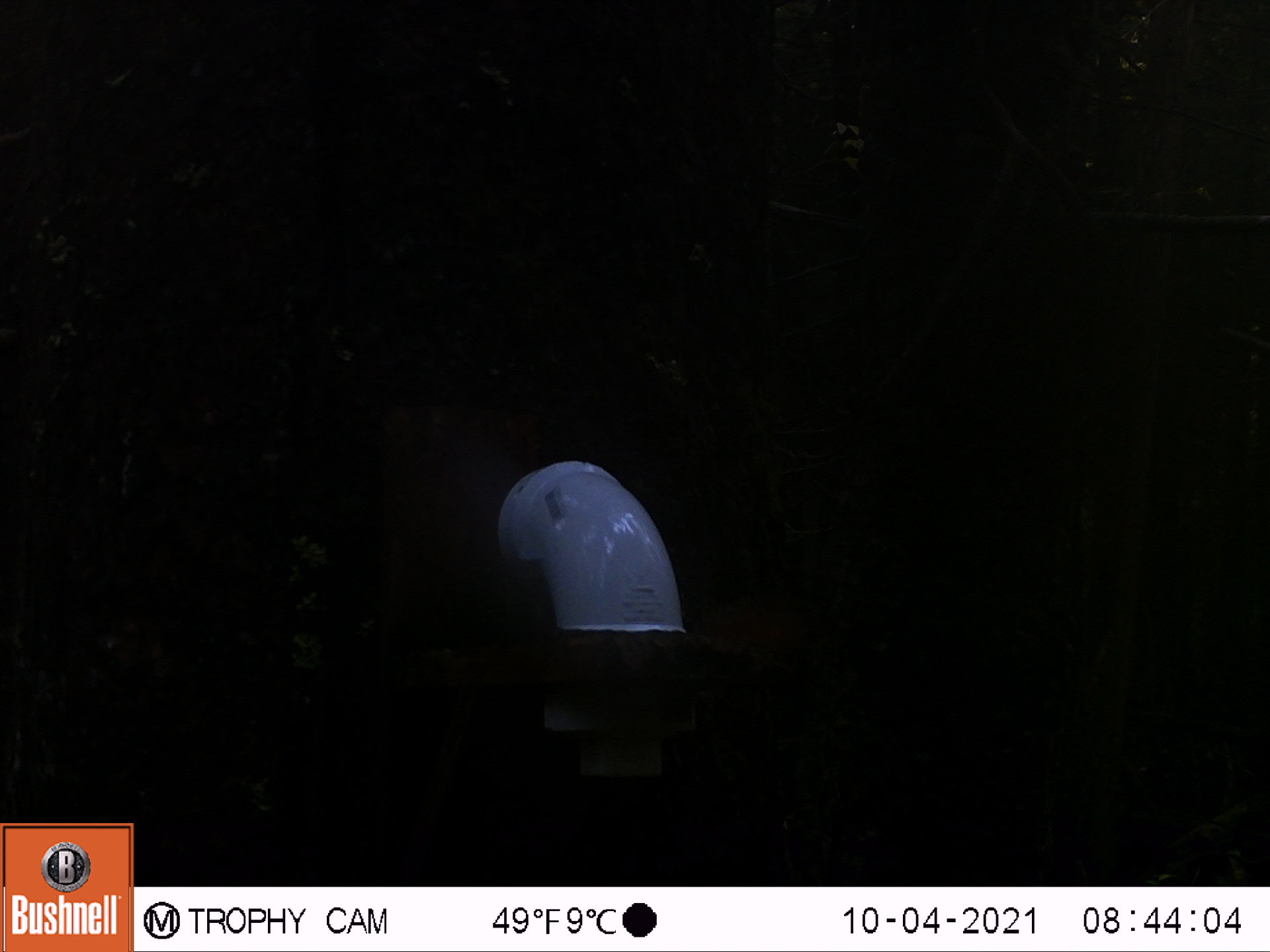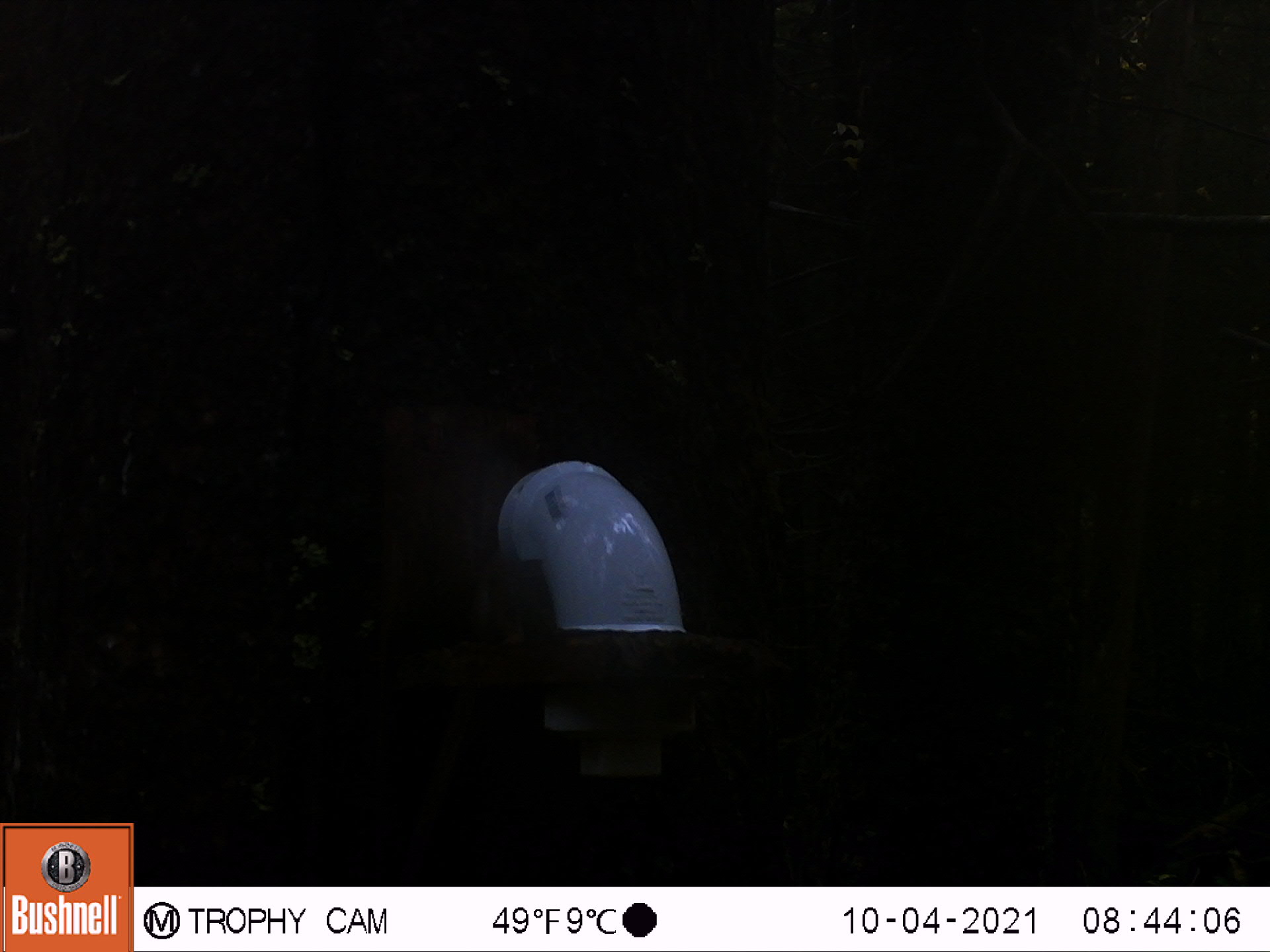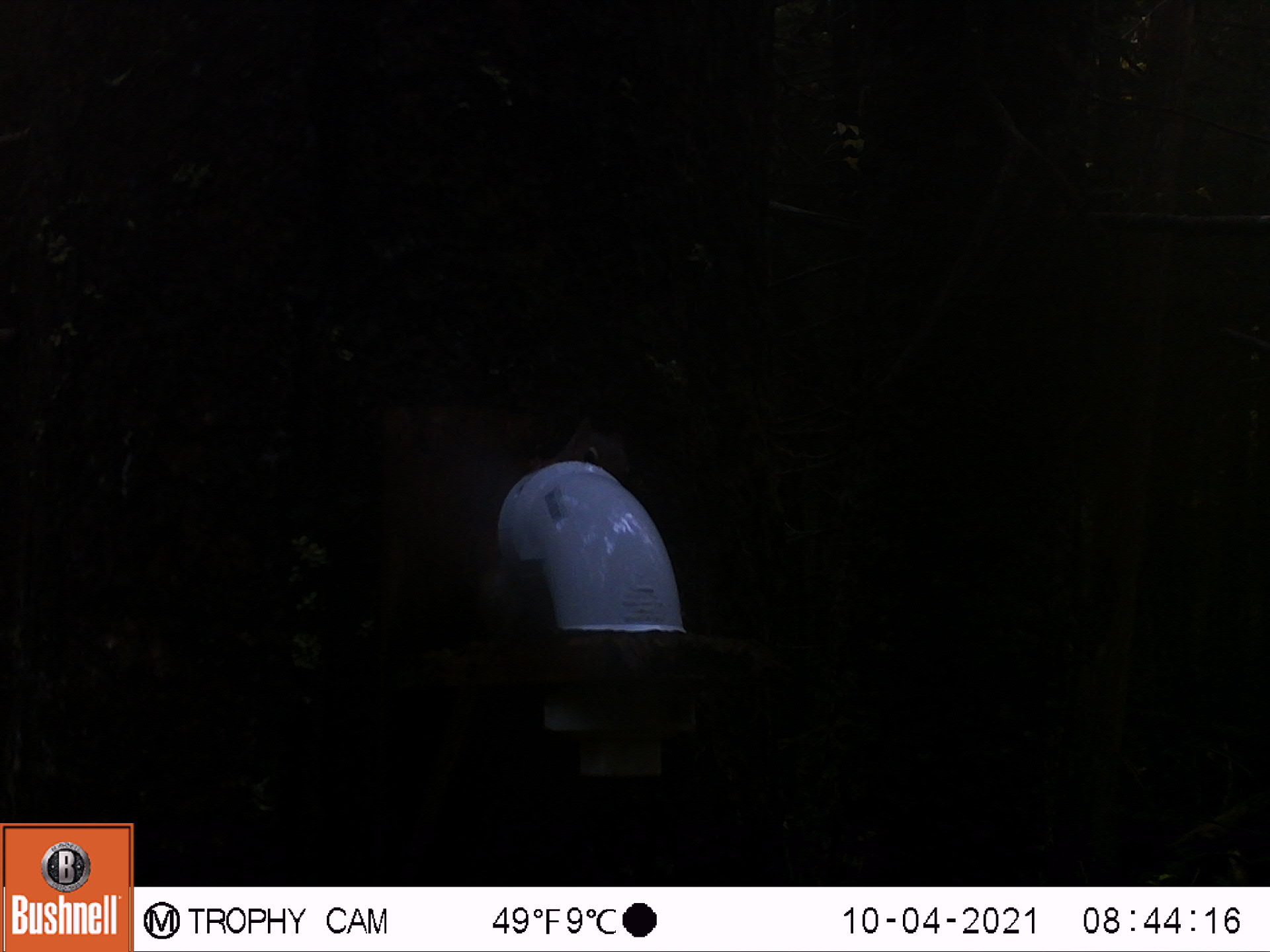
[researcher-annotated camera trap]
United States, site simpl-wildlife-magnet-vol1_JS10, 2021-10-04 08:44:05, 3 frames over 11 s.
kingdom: Animalia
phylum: Chordata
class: Mammalia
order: Rodentia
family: Sciuridae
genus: Tamiasciurus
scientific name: Tamiasciurus hudsonicus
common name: red squirrel